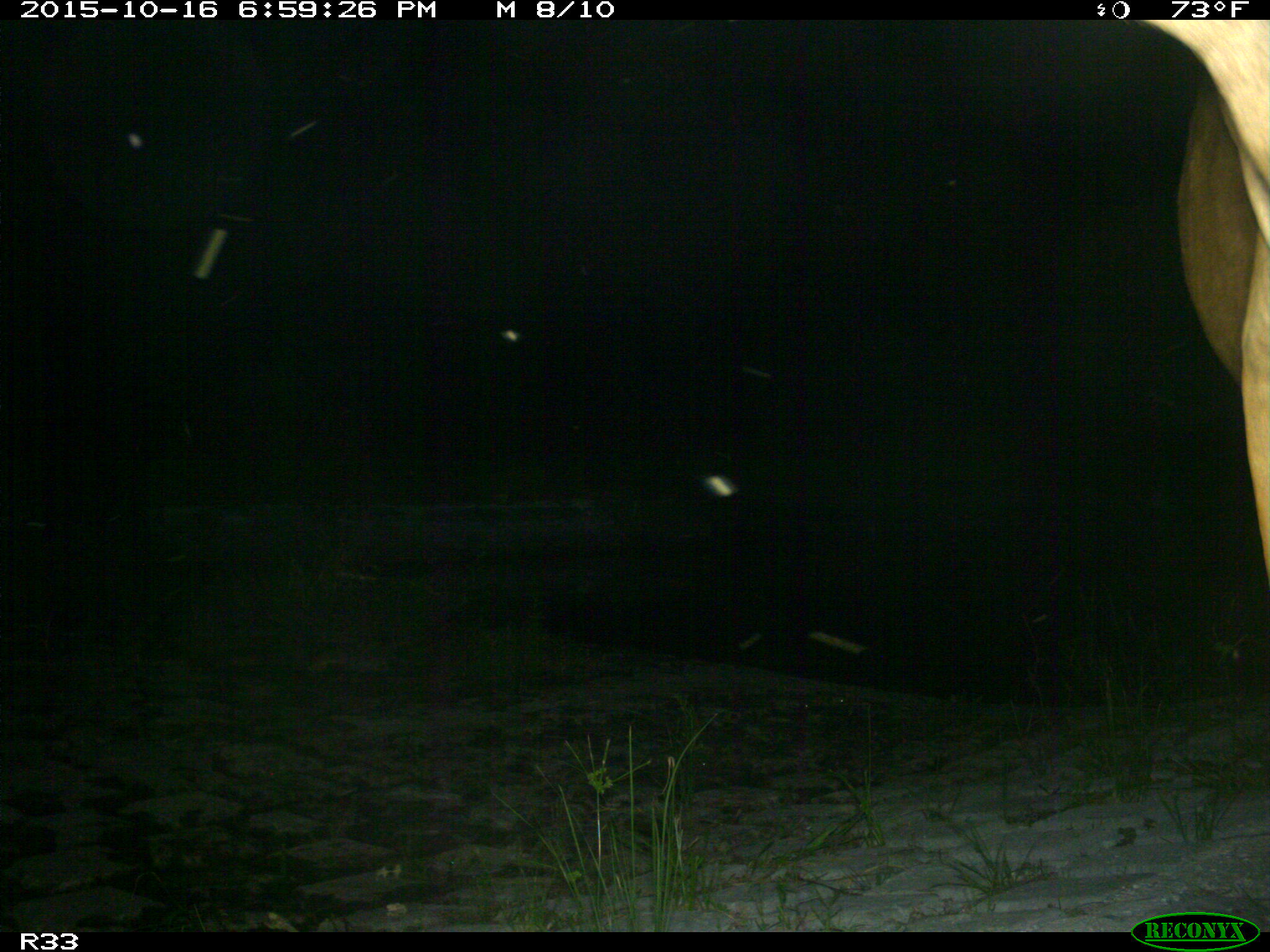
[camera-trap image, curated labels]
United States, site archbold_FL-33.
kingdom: Animalia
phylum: Chordata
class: Mammalia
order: Artiodactyla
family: Bovidae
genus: Bos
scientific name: Bos taurus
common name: domestic cow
Bos taurus (domestic cow).